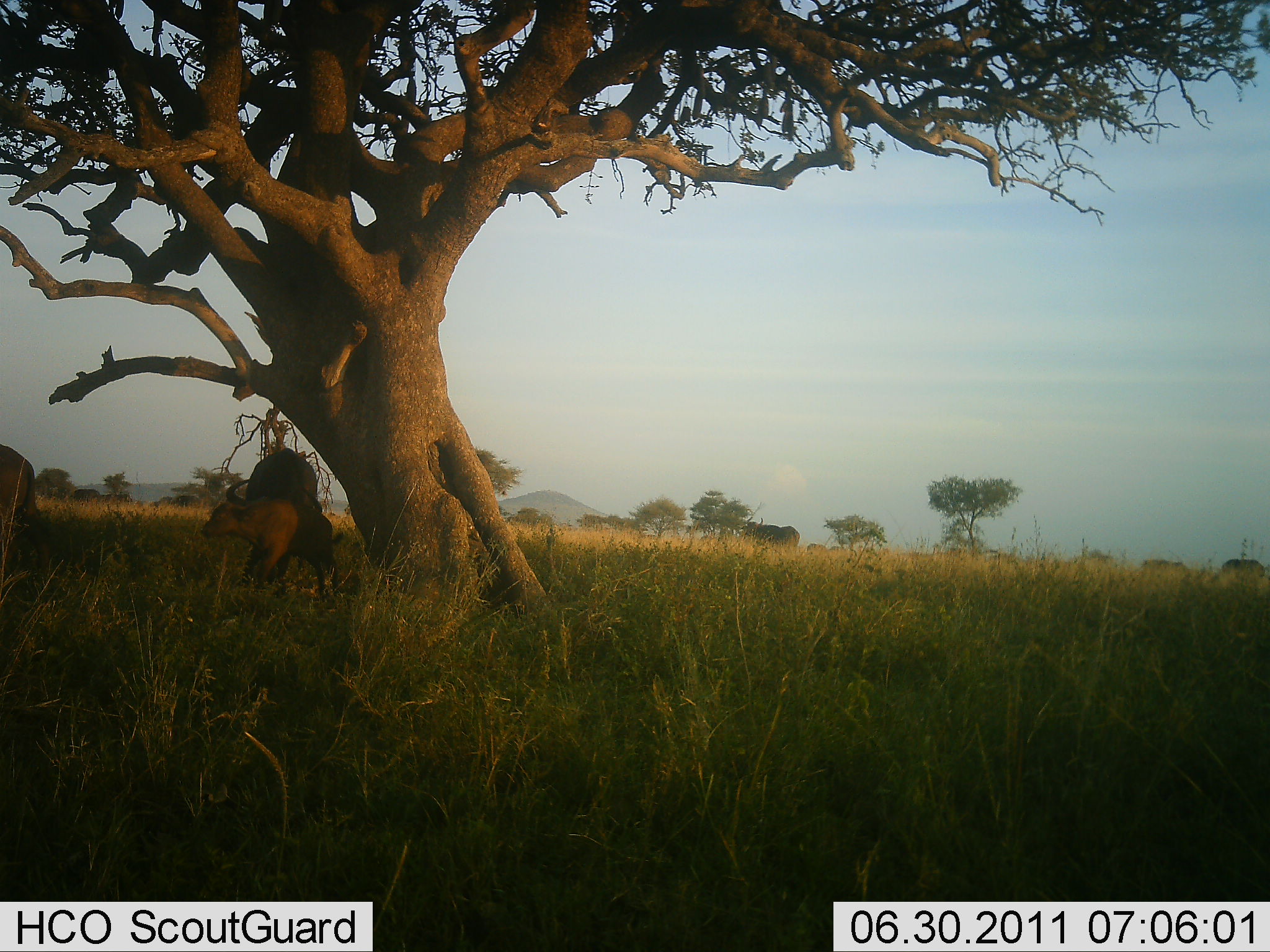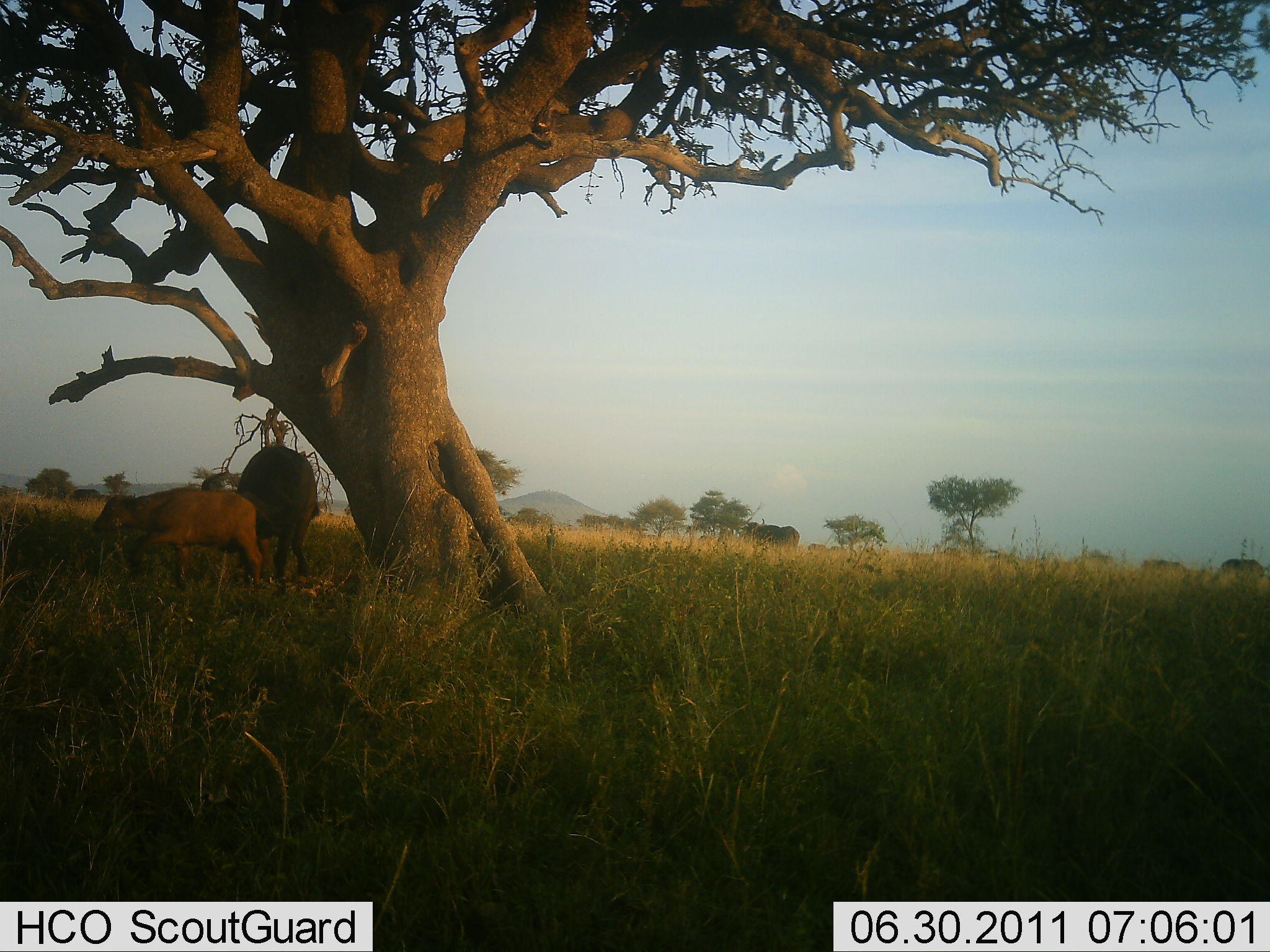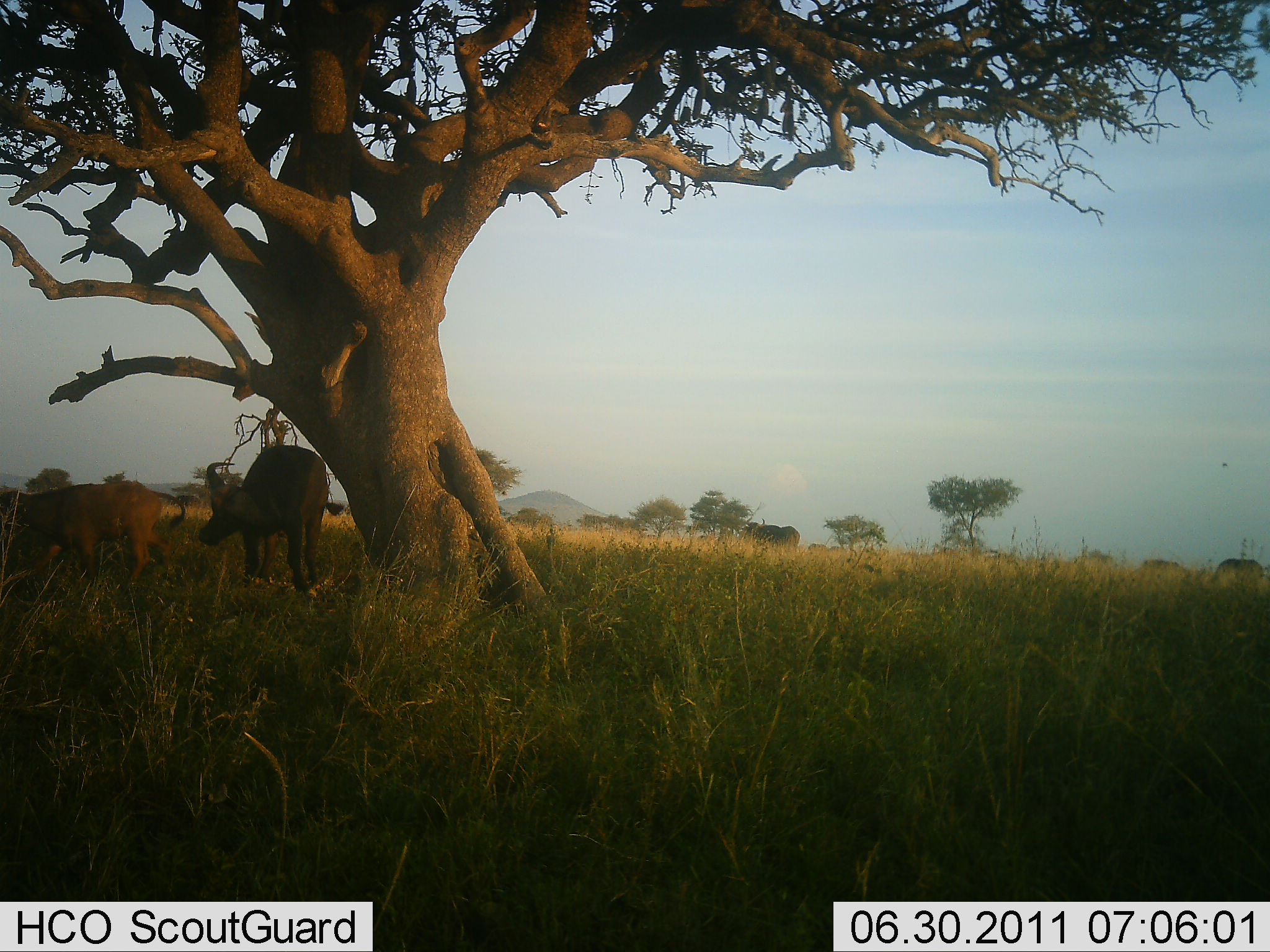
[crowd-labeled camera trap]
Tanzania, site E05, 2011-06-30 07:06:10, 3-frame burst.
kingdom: Animalia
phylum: Chordata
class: Mammalia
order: Artiodactyla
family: Bovidae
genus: Syncerus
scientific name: Syncerus caffer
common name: cape buffalo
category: buffalo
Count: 3.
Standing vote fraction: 38%.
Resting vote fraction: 23%.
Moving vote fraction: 54%.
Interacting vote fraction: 31%.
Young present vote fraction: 92%.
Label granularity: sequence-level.